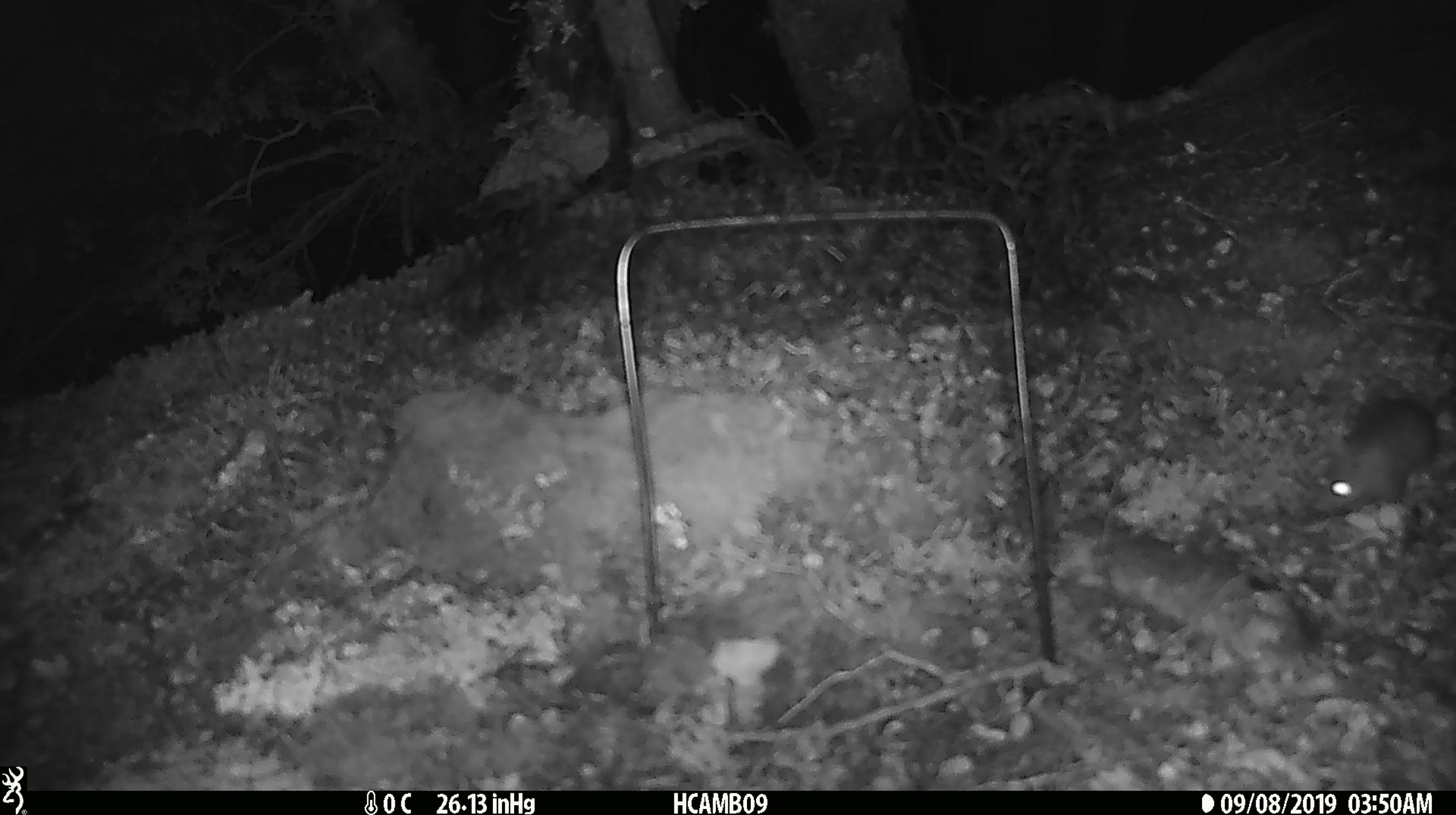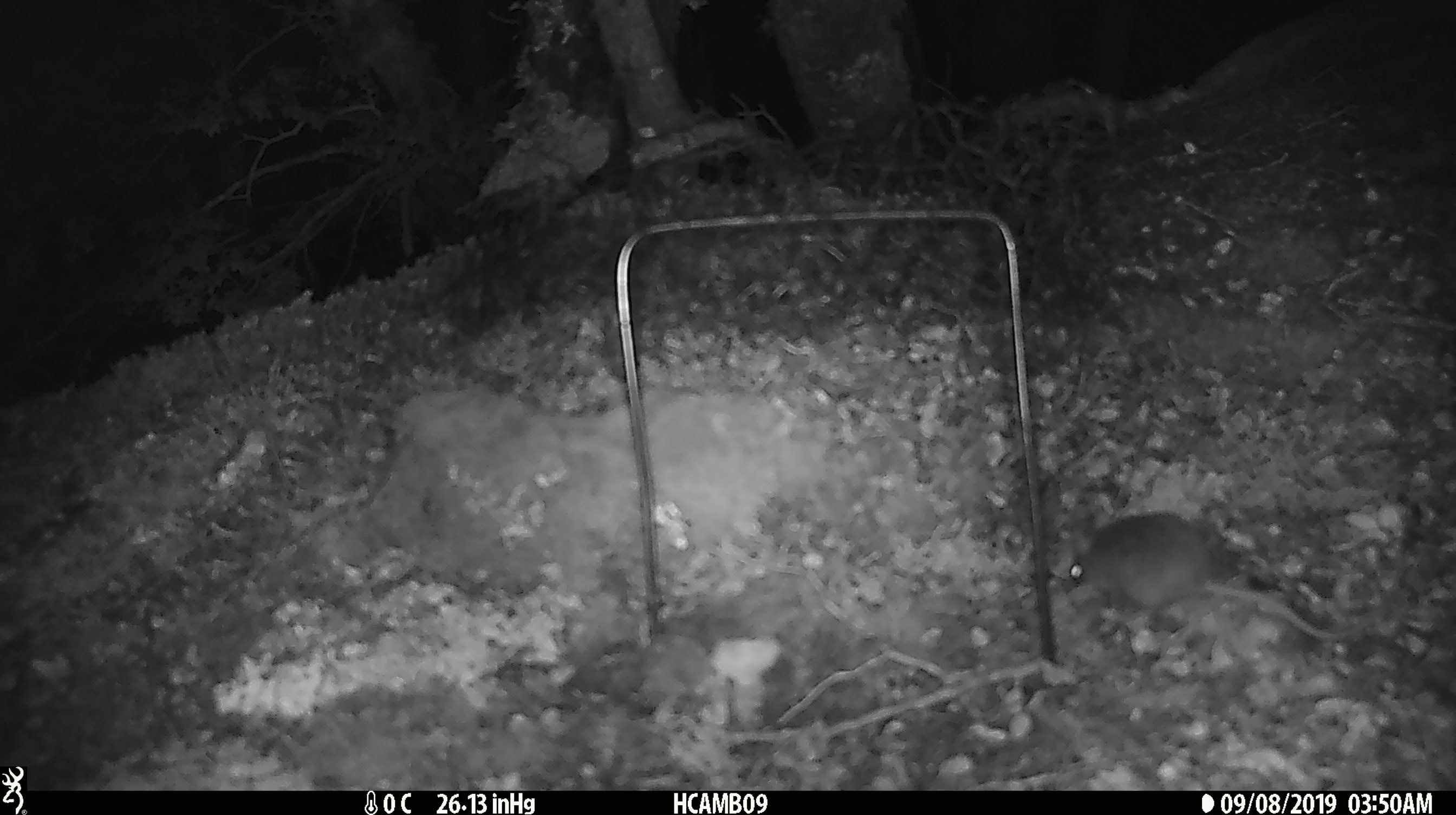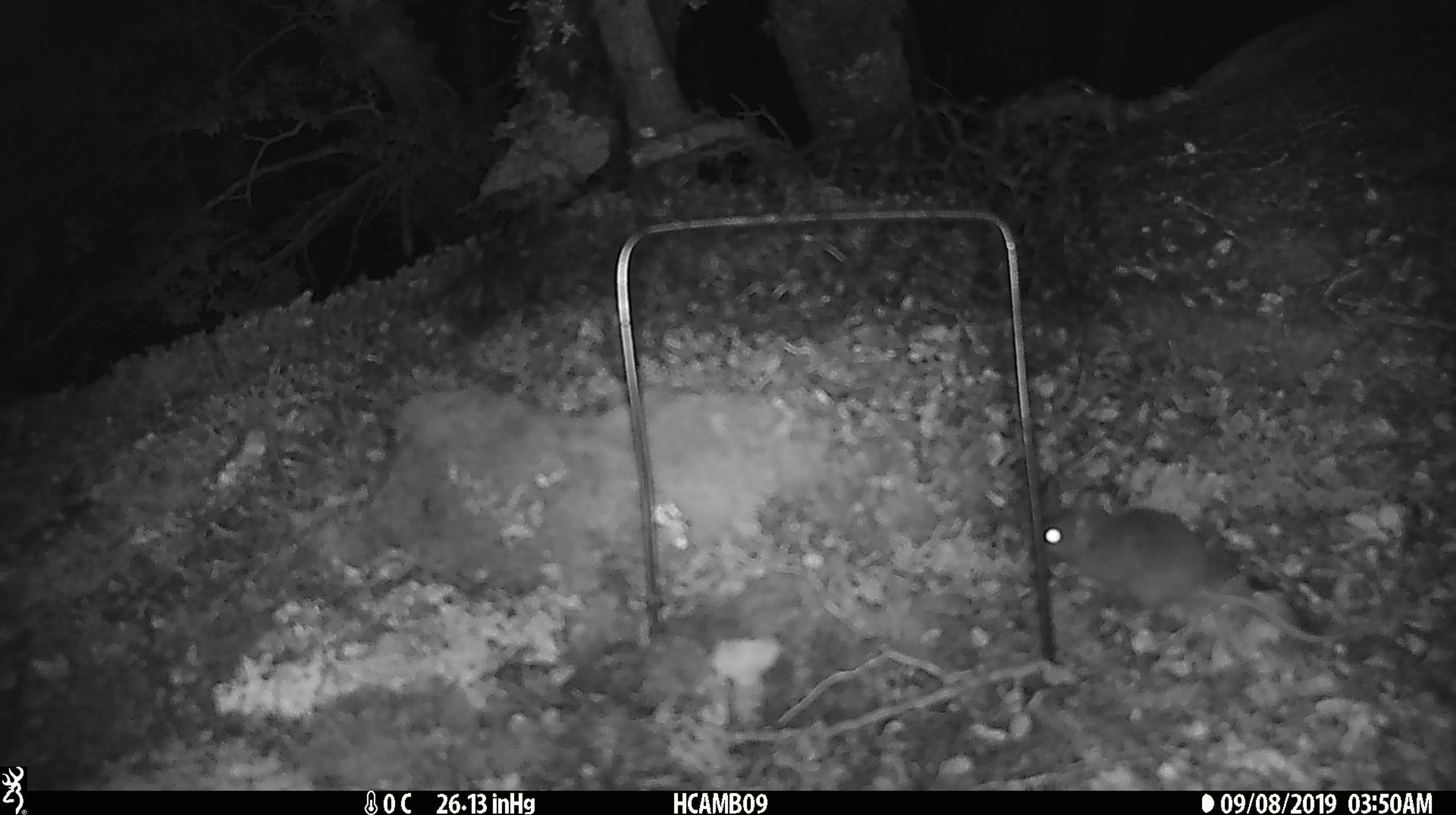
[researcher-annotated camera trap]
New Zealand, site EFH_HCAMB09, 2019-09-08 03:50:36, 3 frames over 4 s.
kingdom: Animalia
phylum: Chordata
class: Mammalia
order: Rodentia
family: Muridae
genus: Mus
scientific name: Mus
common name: mouse